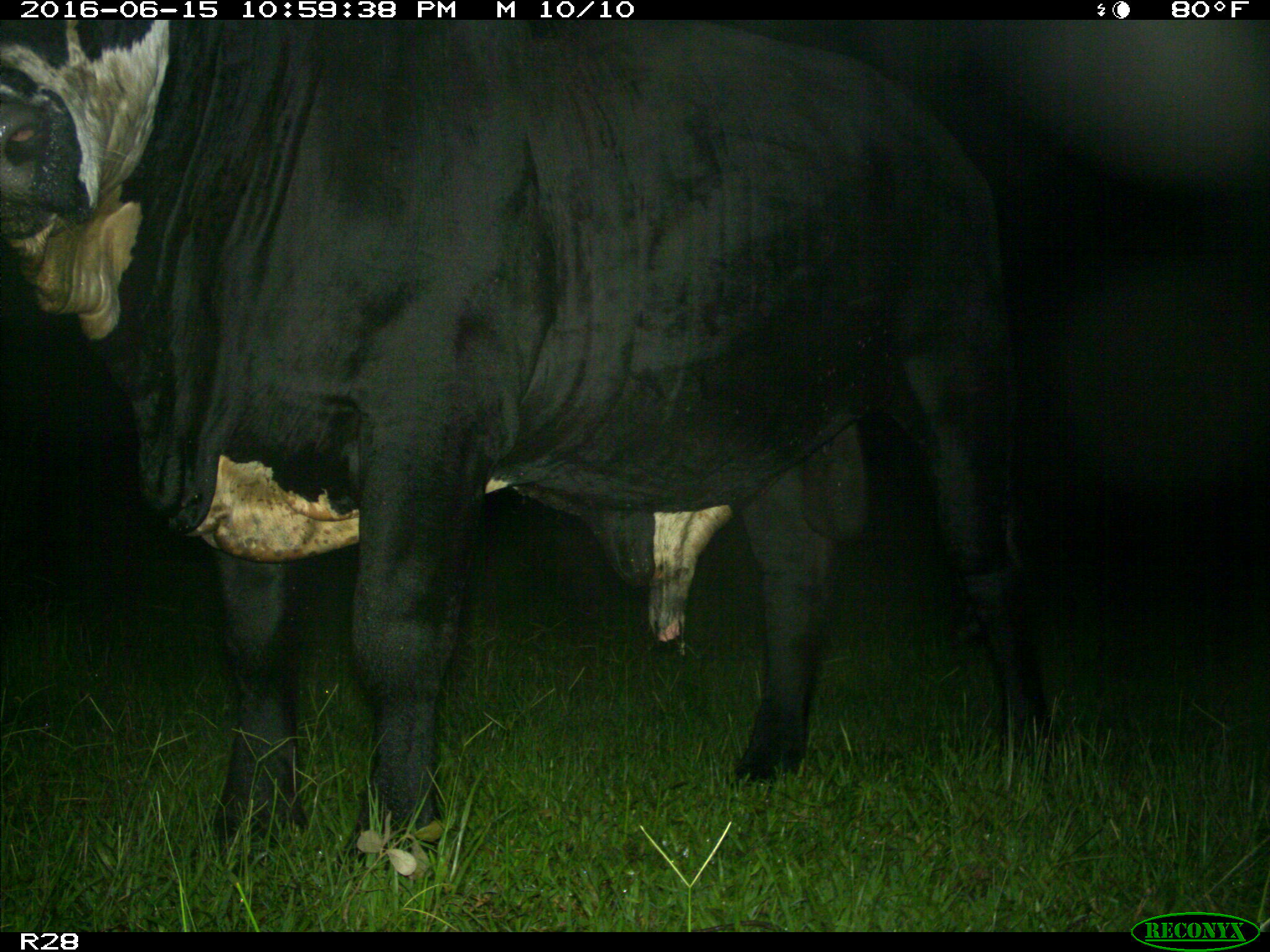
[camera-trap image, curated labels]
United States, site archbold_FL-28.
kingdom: Animalia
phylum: Chordata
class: Mammalia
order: Artiodactyla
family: Bovidae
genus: Bos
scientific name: Bos taurus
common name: domestic cow